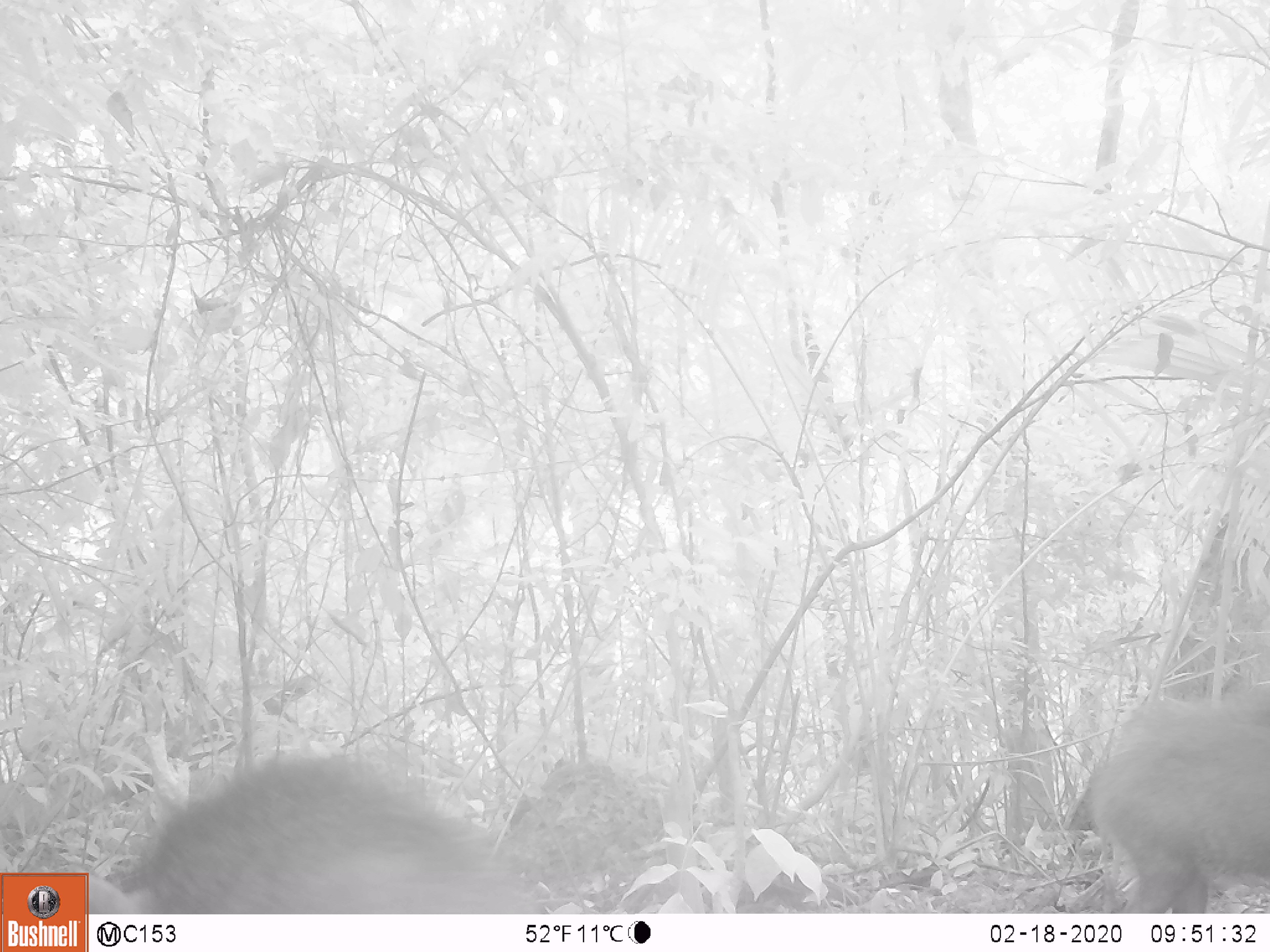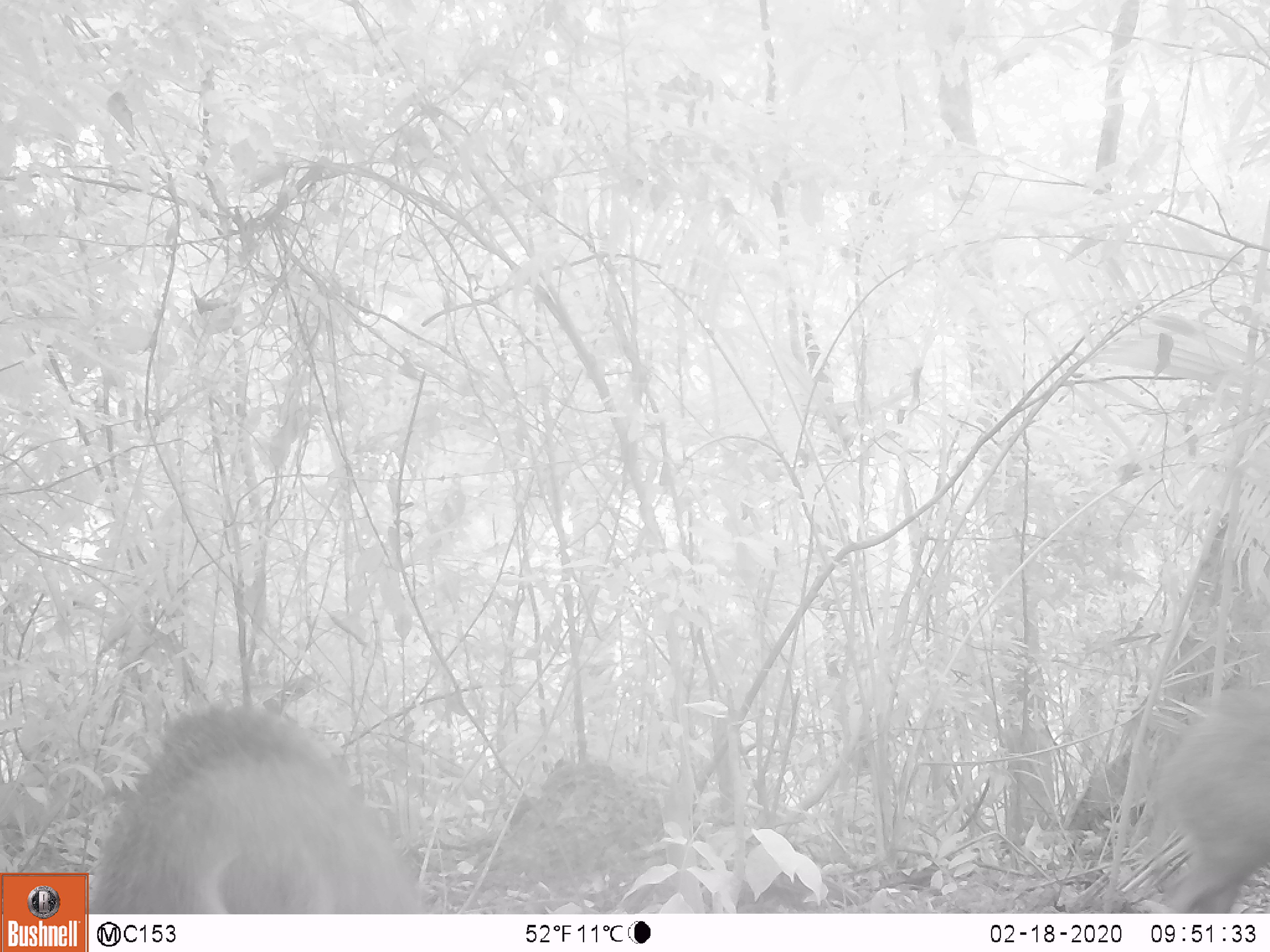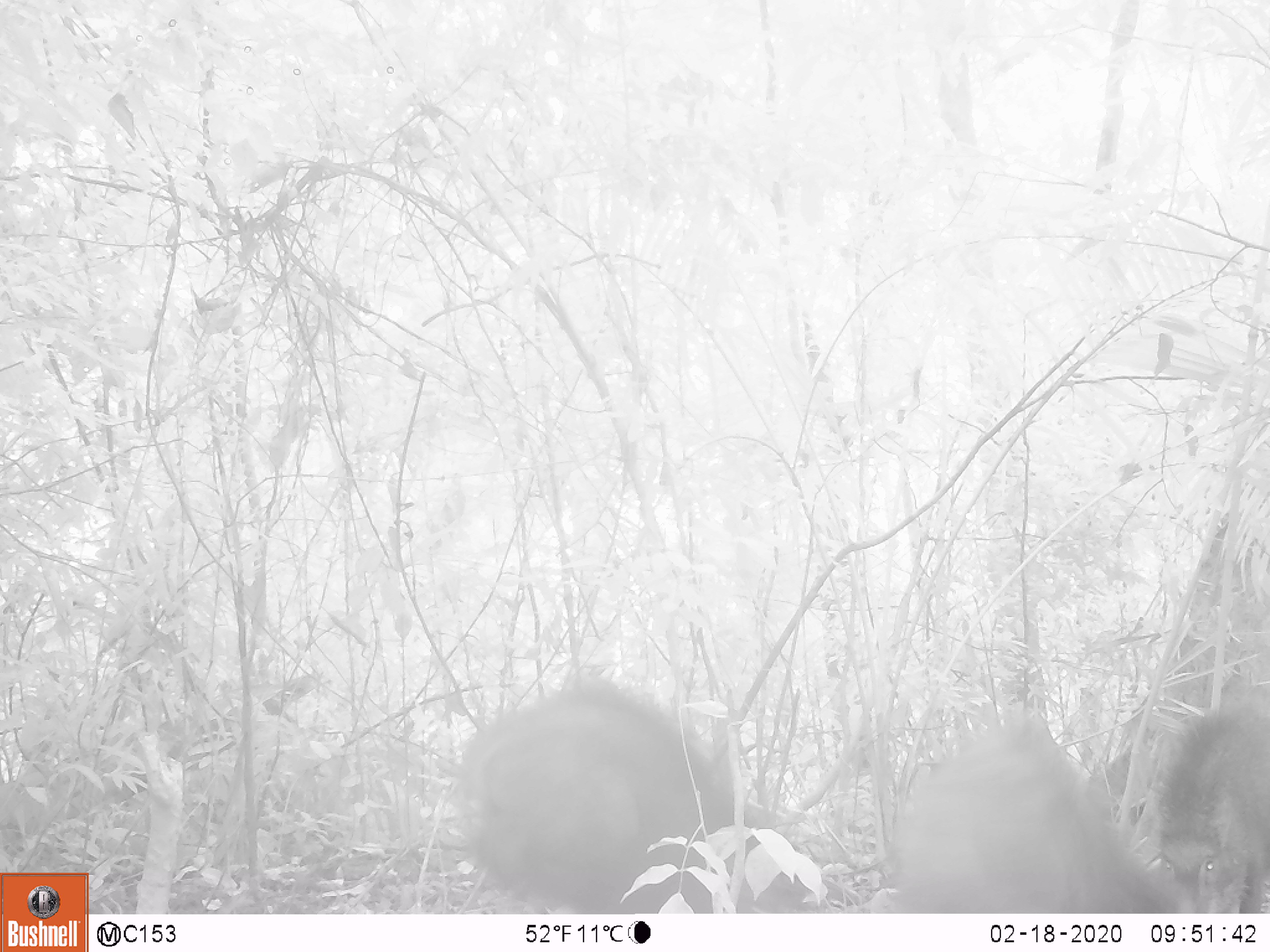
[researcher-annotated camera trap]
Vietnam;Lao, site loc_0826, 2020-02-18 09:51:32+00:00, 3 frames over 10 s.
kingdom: Animalia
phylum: Chordata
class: Mammalia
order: Artiodactyla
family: Suidae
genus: Sus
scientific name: Sus scrofa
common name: eurasian wild pig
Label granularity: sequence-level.